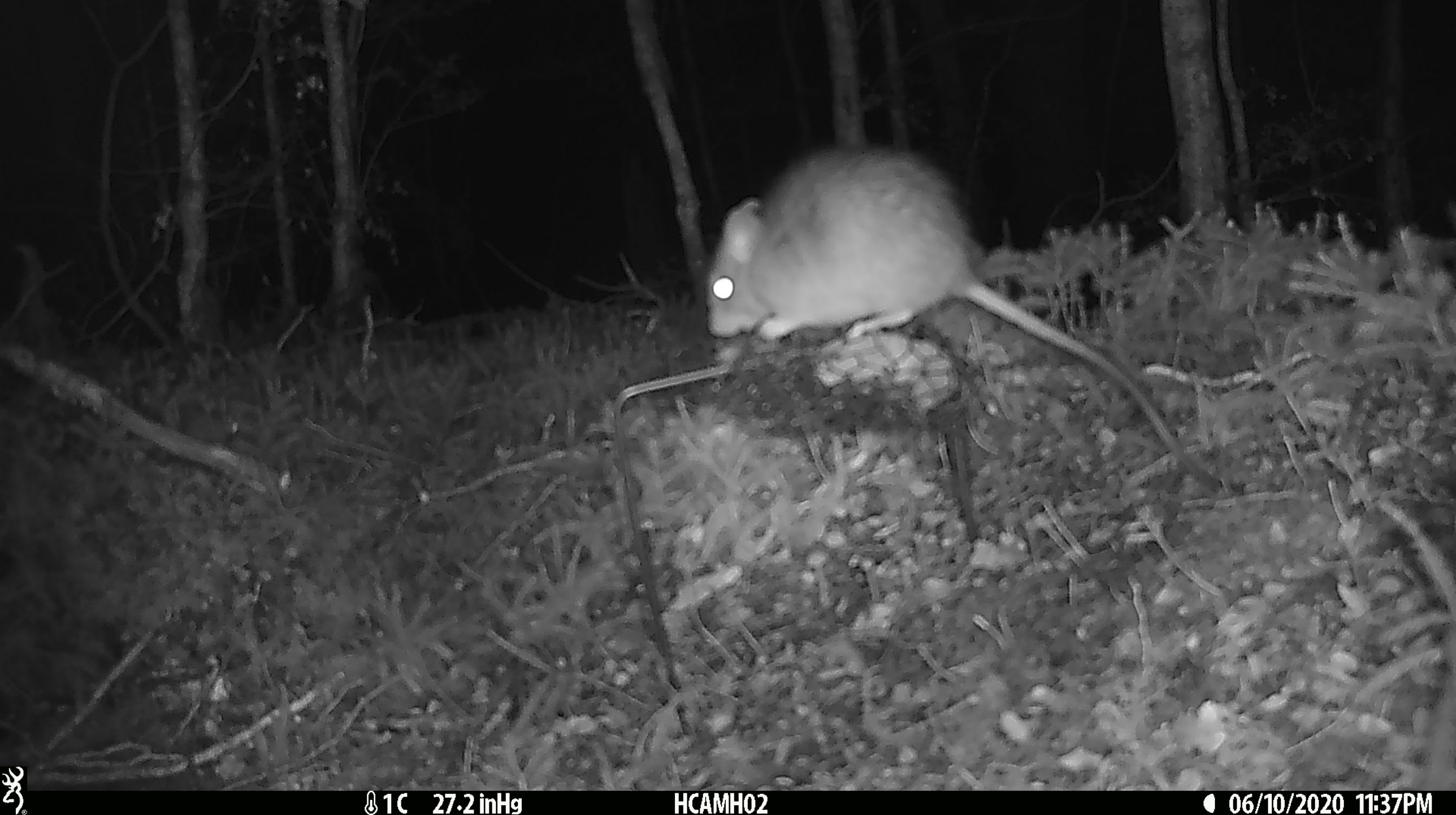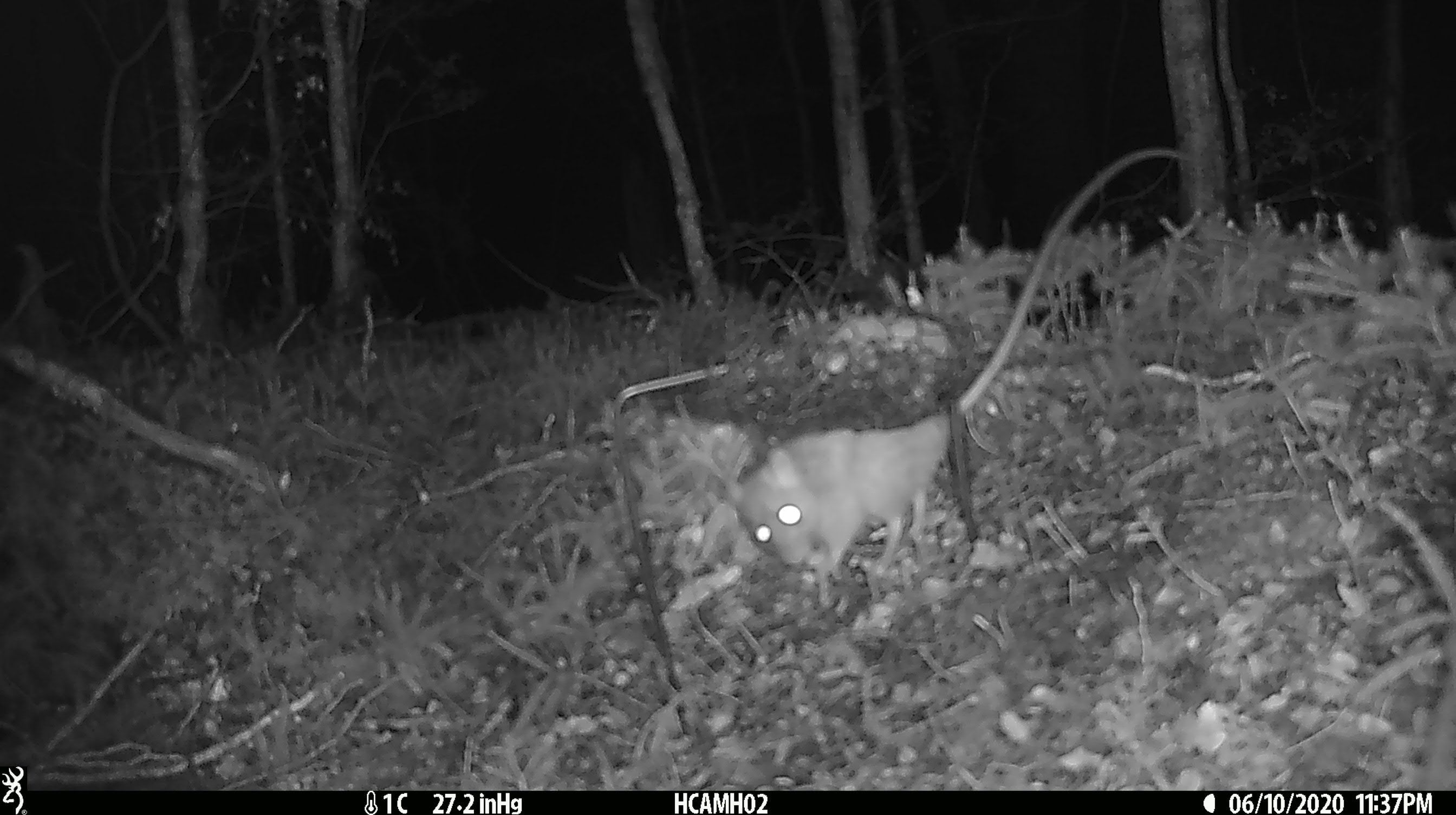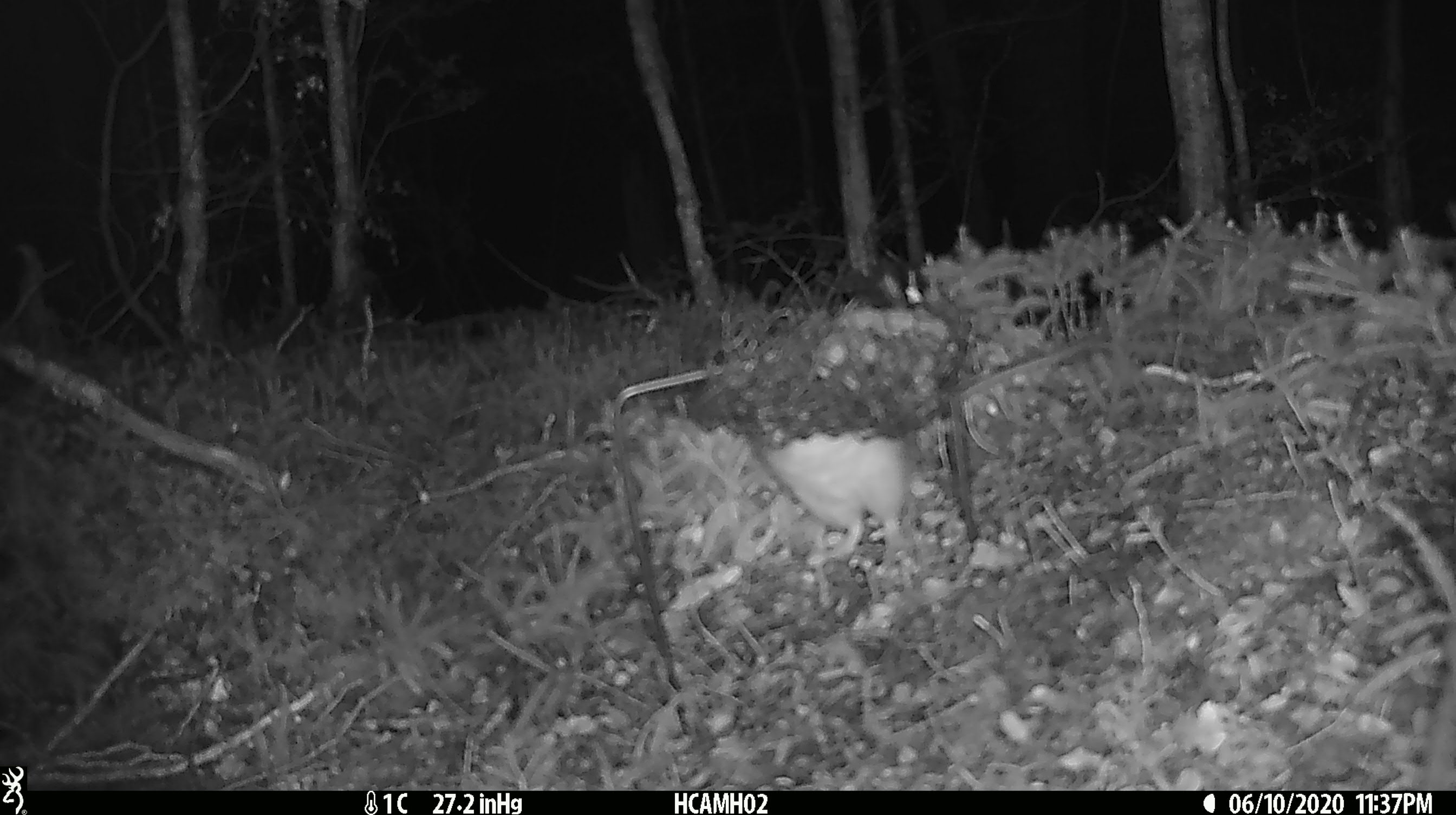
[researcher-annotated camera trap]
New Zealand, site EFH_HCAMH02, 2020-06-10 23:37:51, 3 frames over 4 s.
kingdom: Animalia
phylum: Chordata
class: Mammalia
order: Rodentia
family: Muridae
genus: Rattus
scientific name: Rattus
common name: rat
Rat (Rattus).